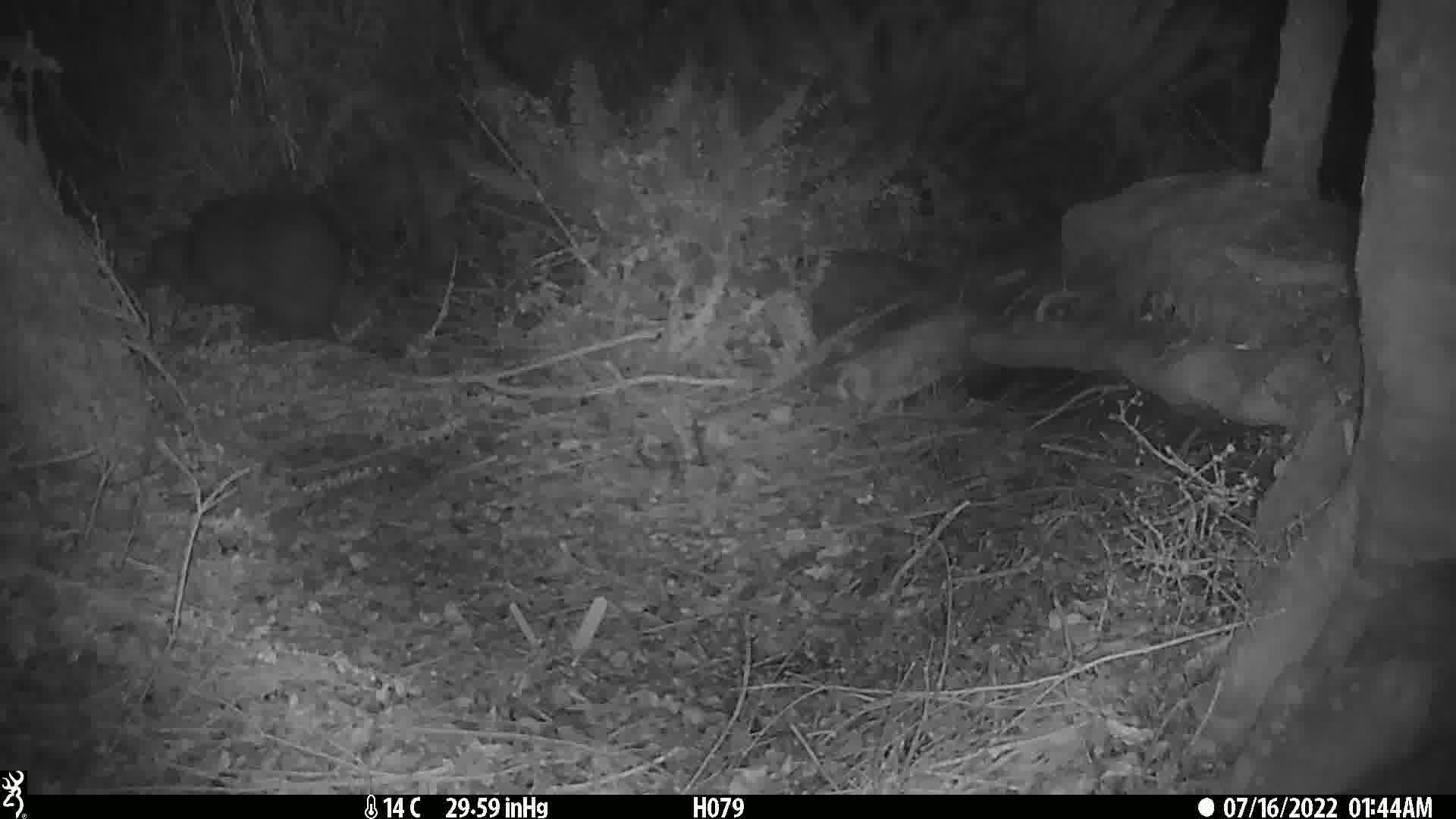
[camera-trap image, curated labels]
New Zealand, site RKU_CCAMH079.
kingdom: Animalia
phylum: Chordata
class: Aves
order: Apterygiformes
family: Apterygidae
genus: Apteryx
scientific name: Apteryx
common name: kiwi